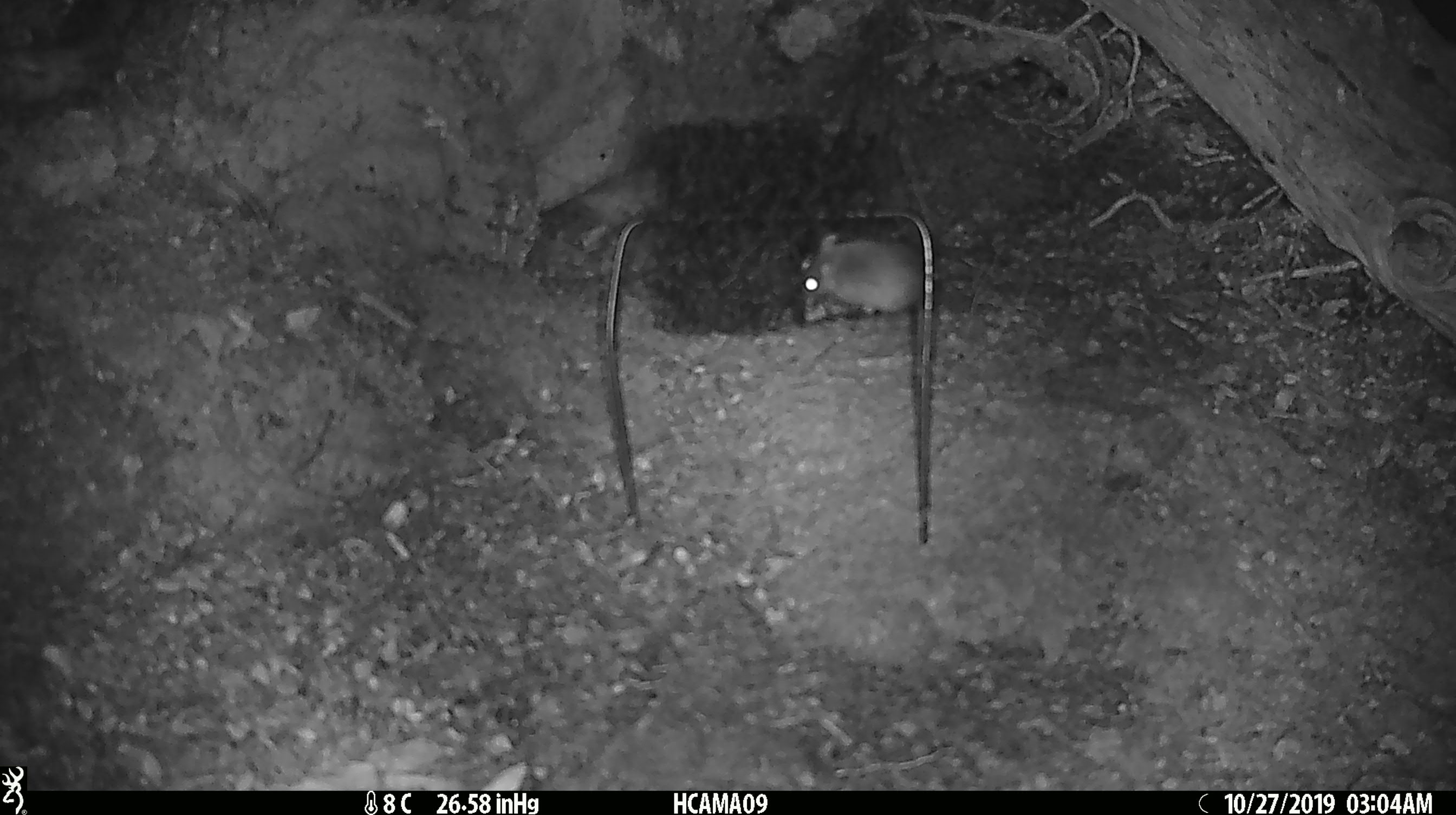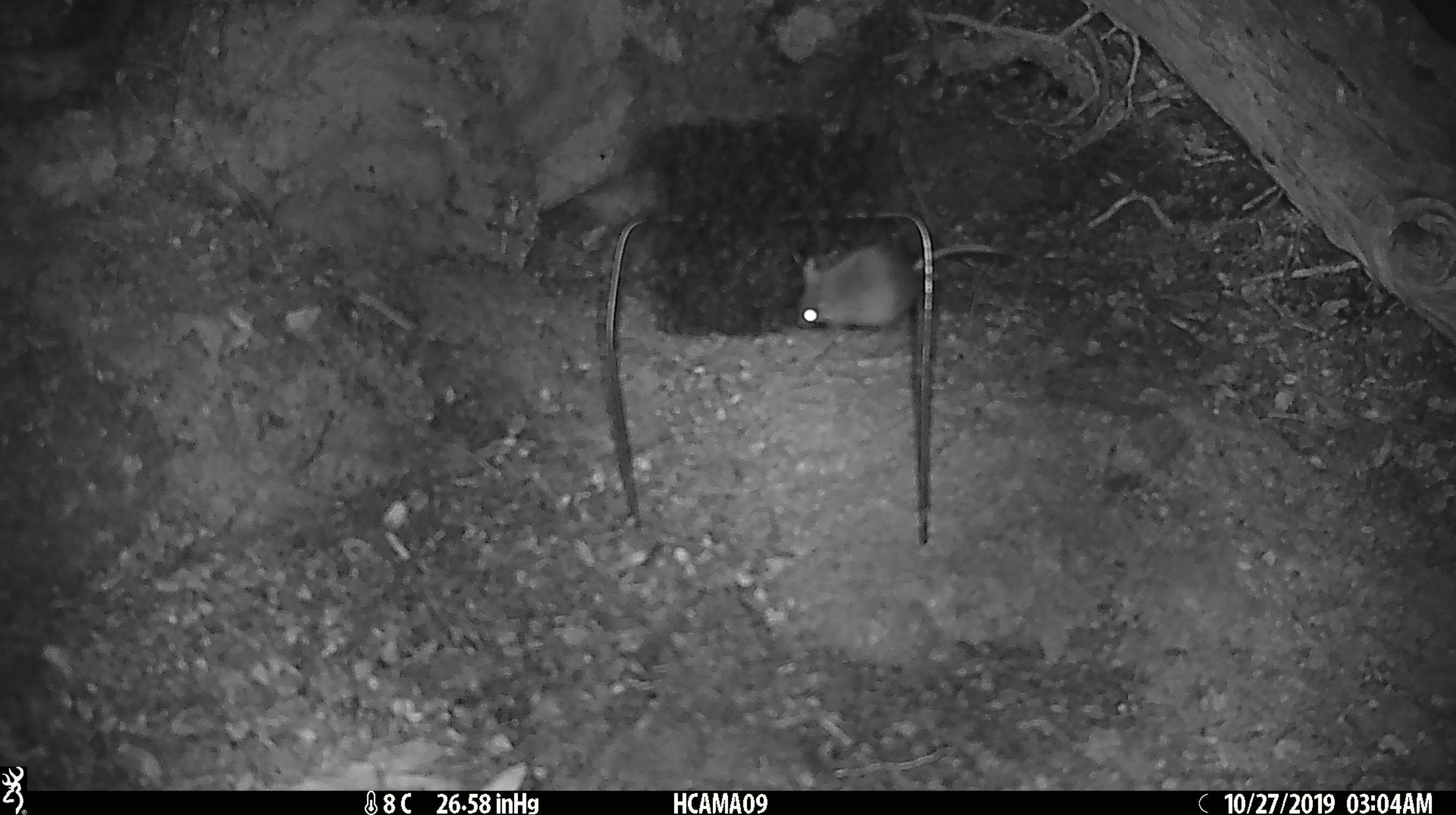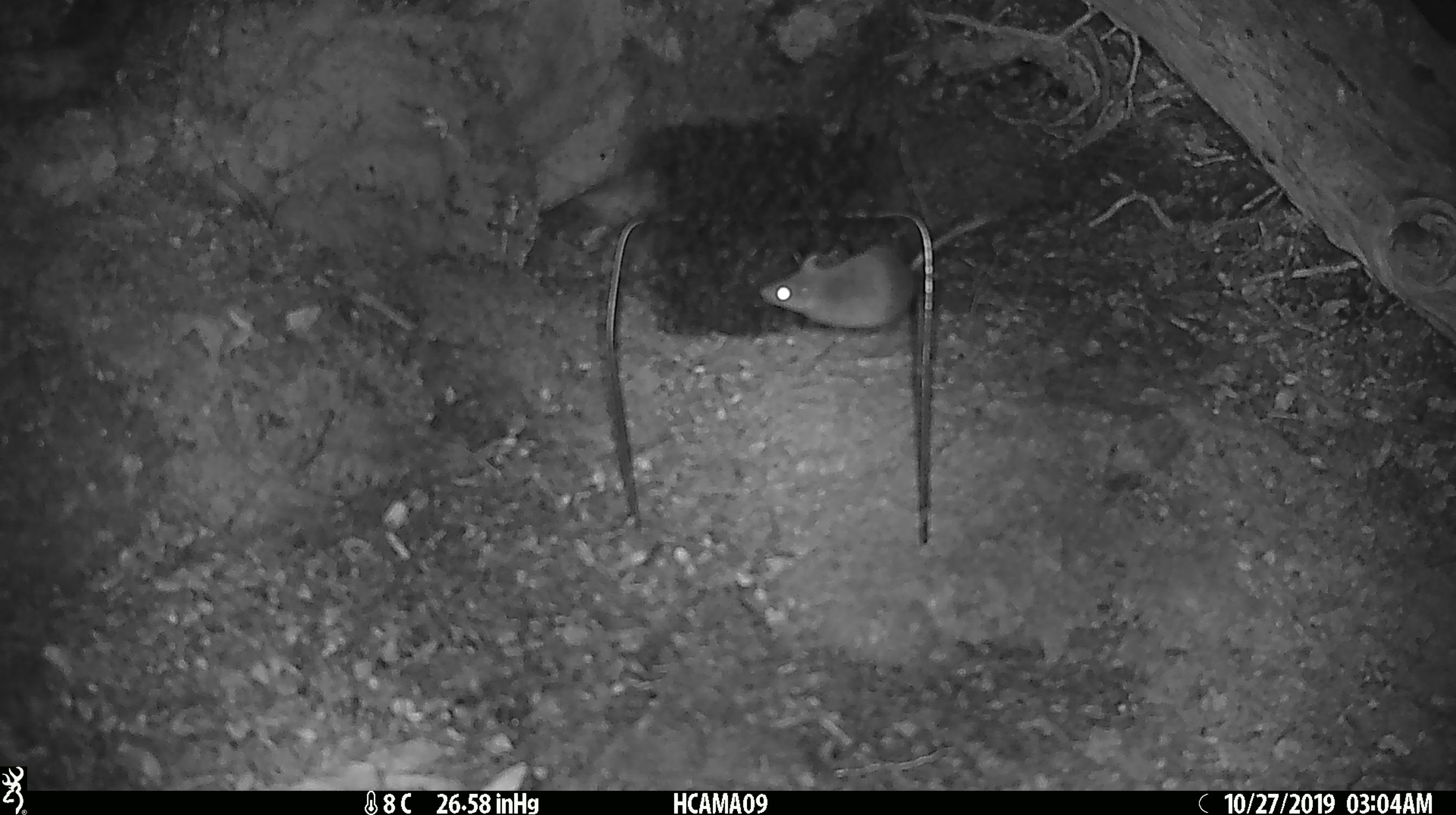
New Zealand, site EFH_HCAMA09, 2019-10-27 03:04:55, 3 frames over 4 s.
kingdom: Animalia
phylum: Chordata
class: Mammalia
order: Rodentia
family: Muridae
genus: Mus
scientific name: Mus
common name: mouse